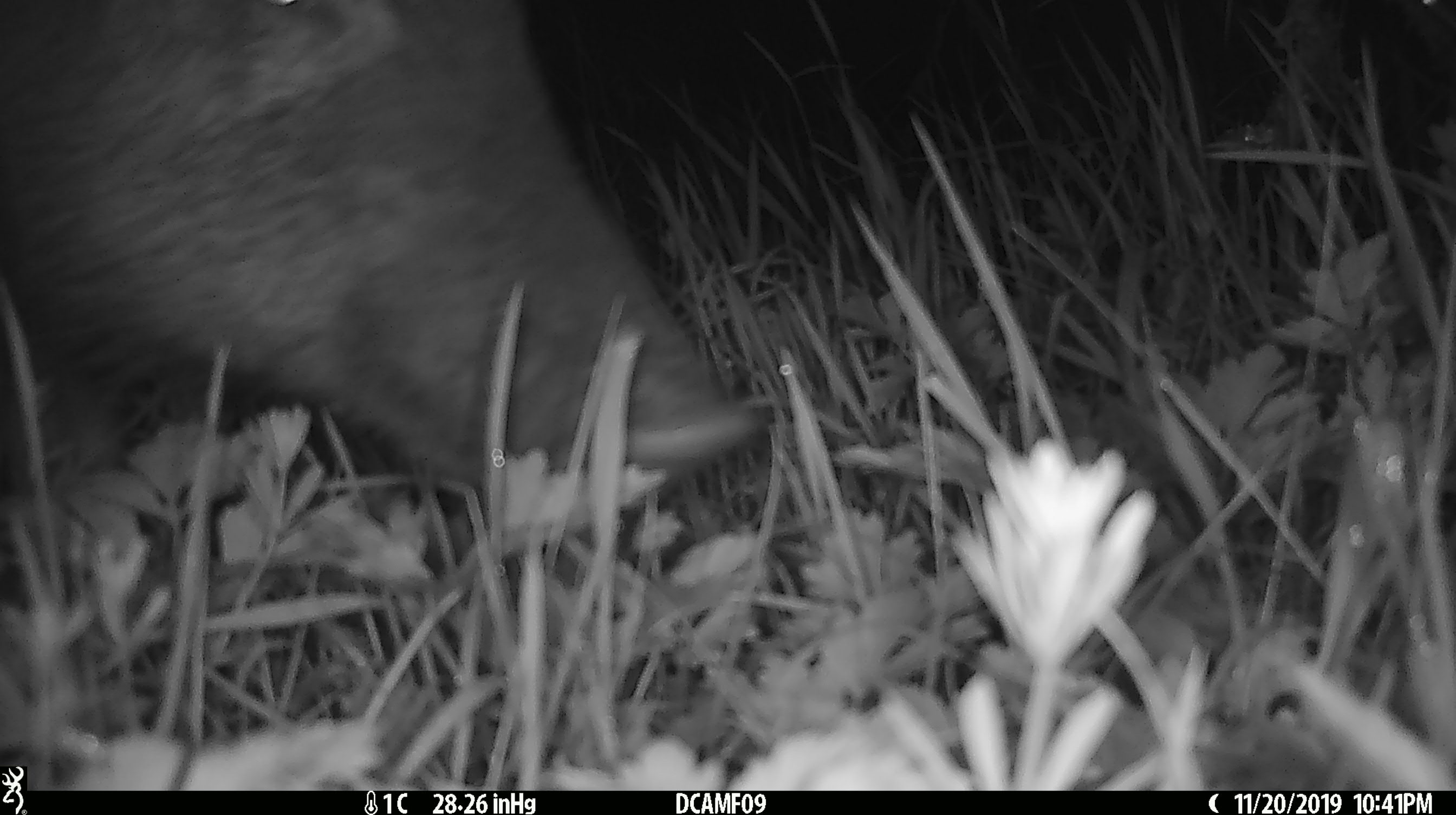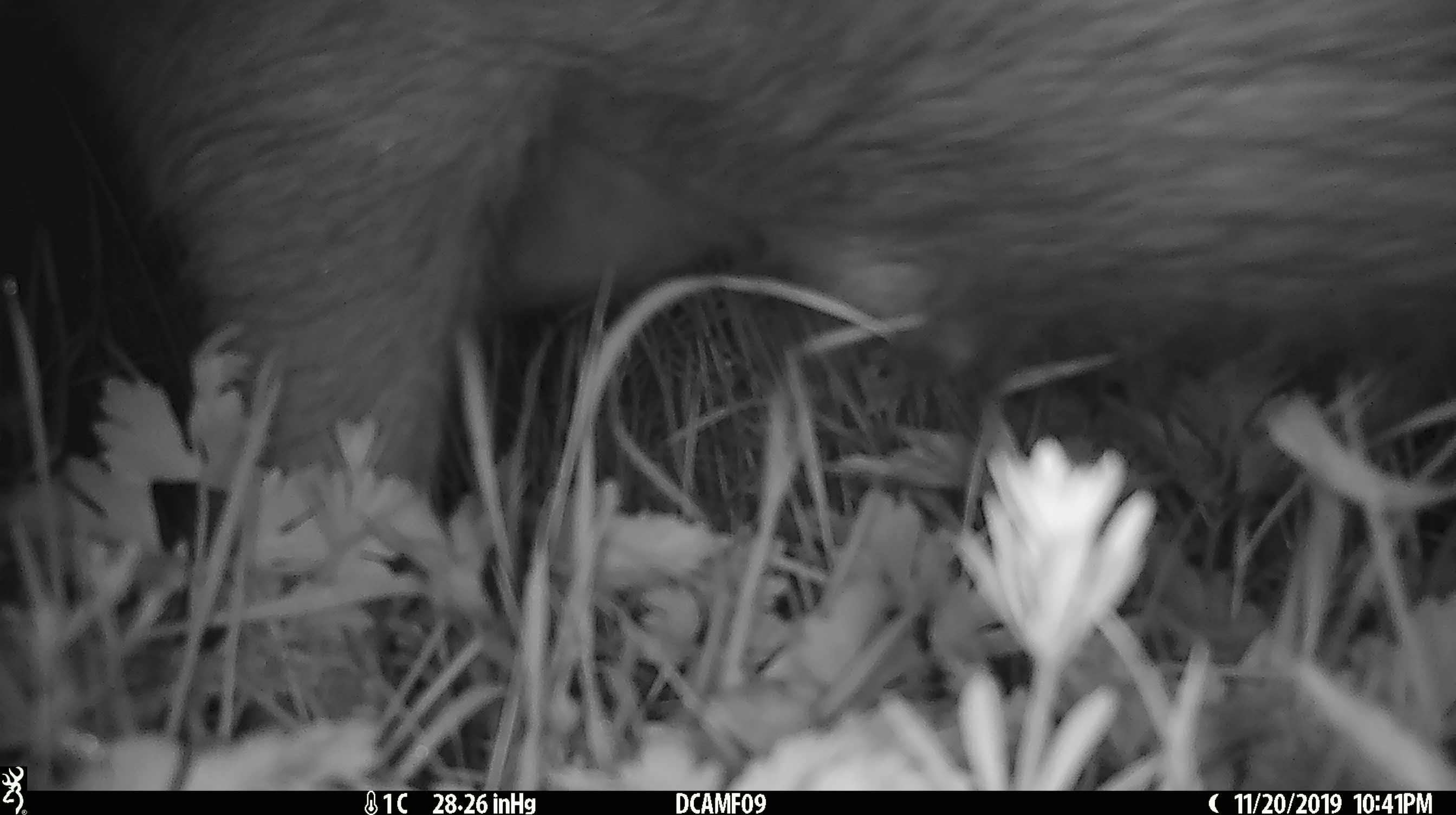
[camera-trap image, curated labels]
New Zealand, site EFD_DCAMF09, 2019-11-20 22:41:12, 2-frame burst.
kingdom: Animalia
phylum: Chordata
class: Mammalia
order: Artiodactyla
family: Suidae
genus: Sus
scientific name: Sus scrofa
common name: pig